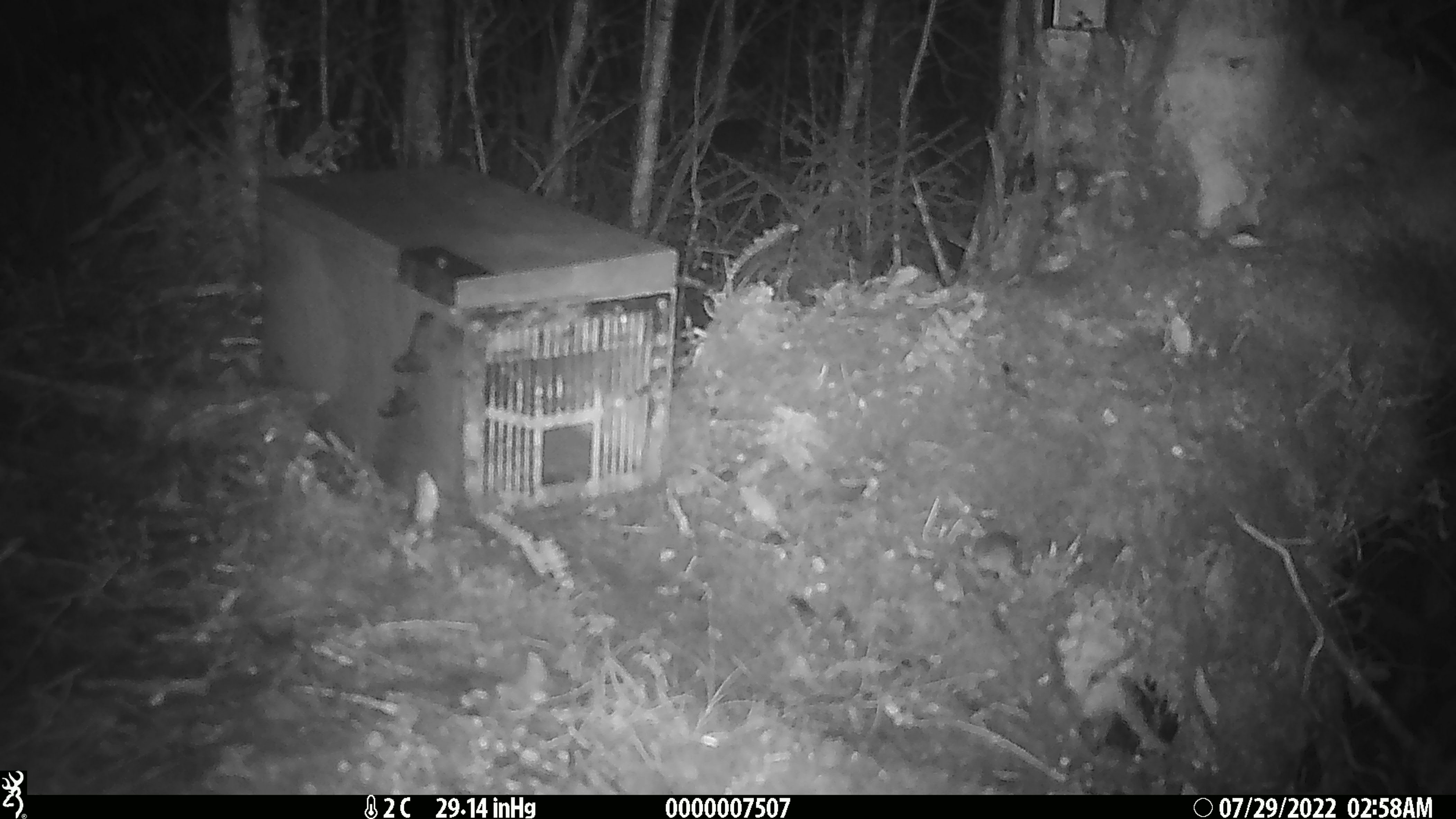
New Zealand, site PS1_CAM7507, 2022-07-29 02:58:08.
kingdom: Animalia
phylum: Chordata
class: Mammalia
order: Rodentia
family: Muridae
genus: Mus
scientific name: Mus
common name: mouse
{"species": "mouse (Mus)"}